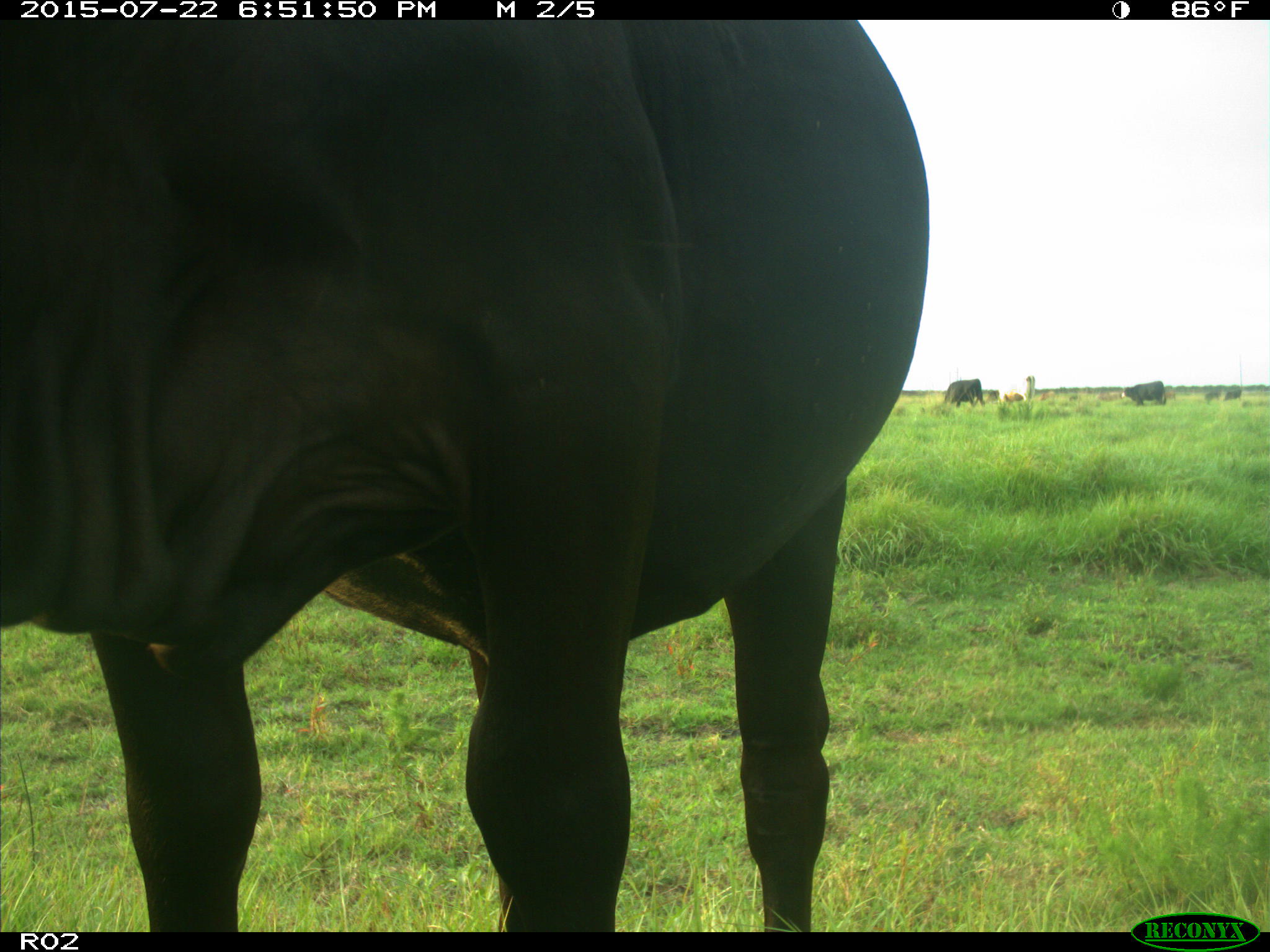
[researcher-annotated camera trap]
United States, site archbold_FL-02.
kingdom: Animalia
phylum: Chordata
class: Mammalia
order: Artiodactyla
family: Bovidae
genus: Bos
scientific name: Bos taurus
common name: domestic cow